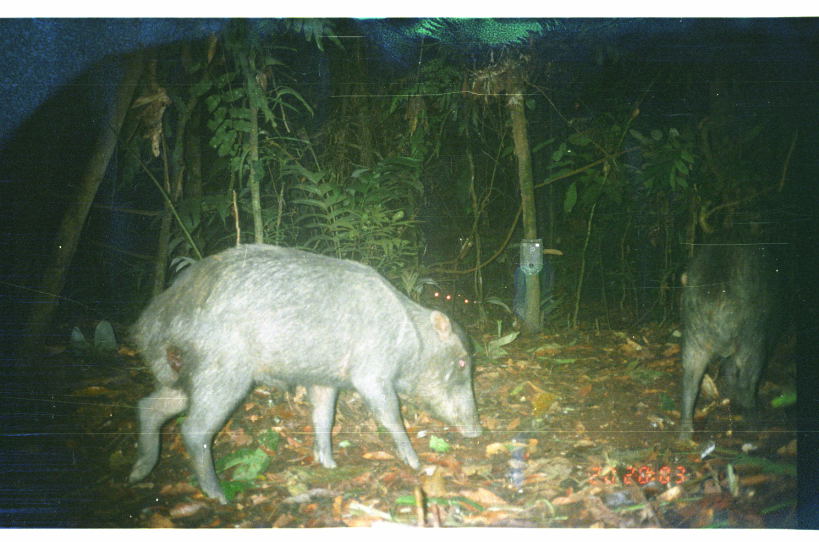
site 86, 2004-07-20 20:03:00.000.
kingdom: Animalia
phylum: Chordata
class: Mammalia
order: Artiodactyla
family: Tayassuidae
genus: Tayassu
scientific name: Tayassu pecari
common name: white-lipped peccary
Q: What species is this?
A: Tayassu pecari (white-lipped peccary).